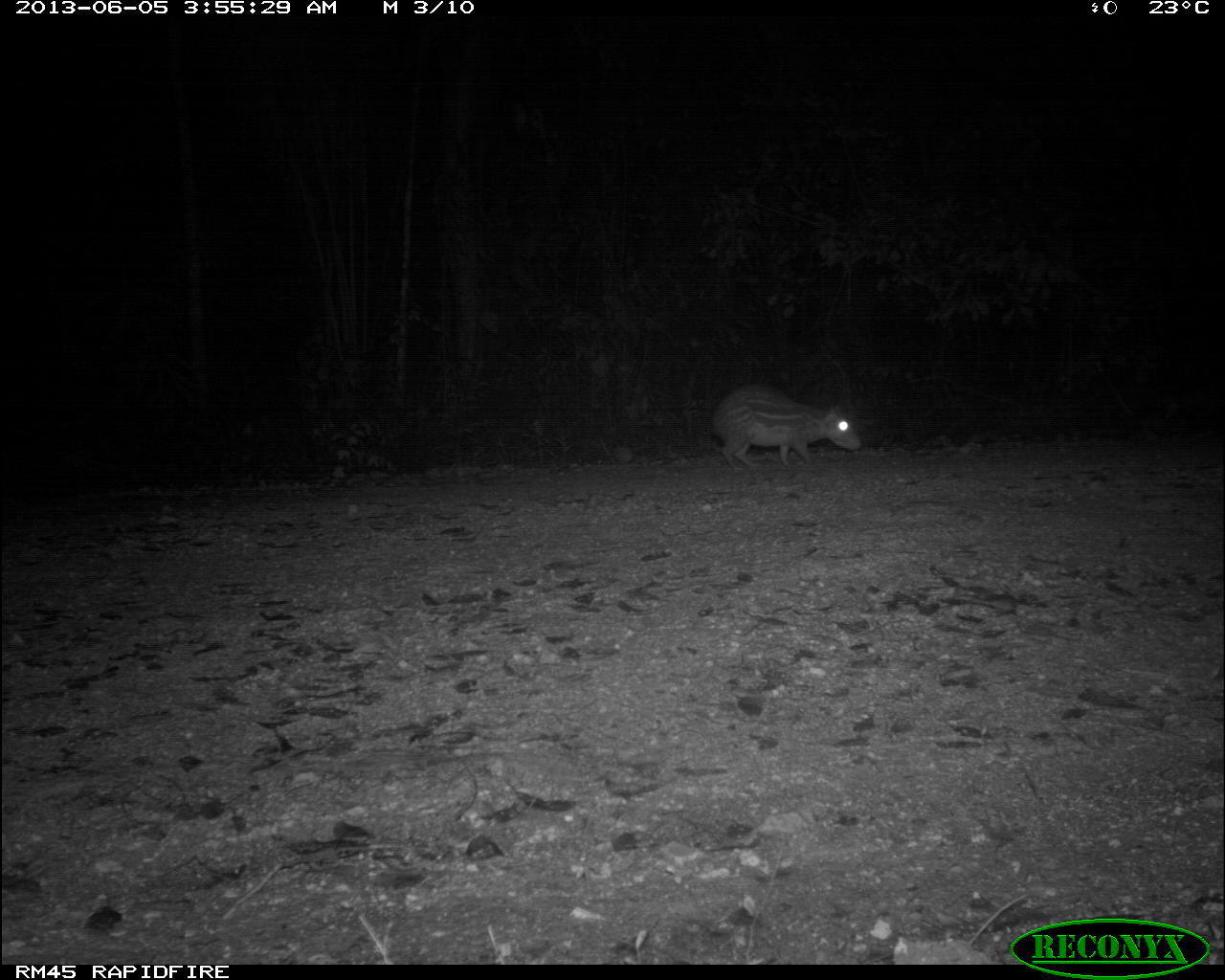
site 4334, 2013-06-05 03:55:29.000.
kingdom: Animalia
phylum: Chordata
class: Mammalia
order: Rodentia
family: Cuniculidae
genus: Cuniculus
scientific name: Cuniculus paca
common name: lowland paca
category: agouti paca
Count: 1.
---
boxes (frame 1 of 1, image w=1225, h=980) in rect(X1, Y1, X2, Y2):
agouti paca: rect(706, 381, 861, 467)